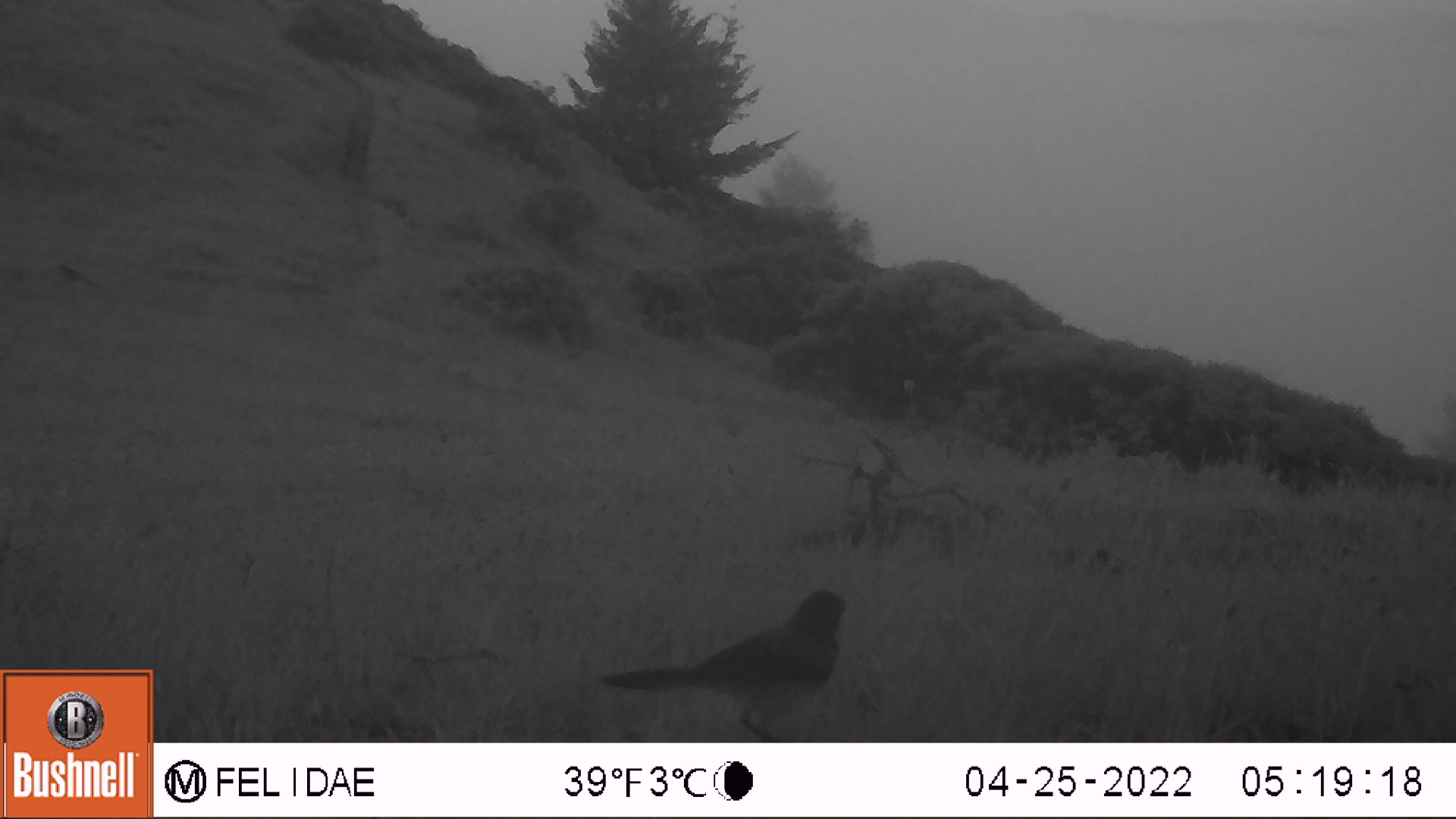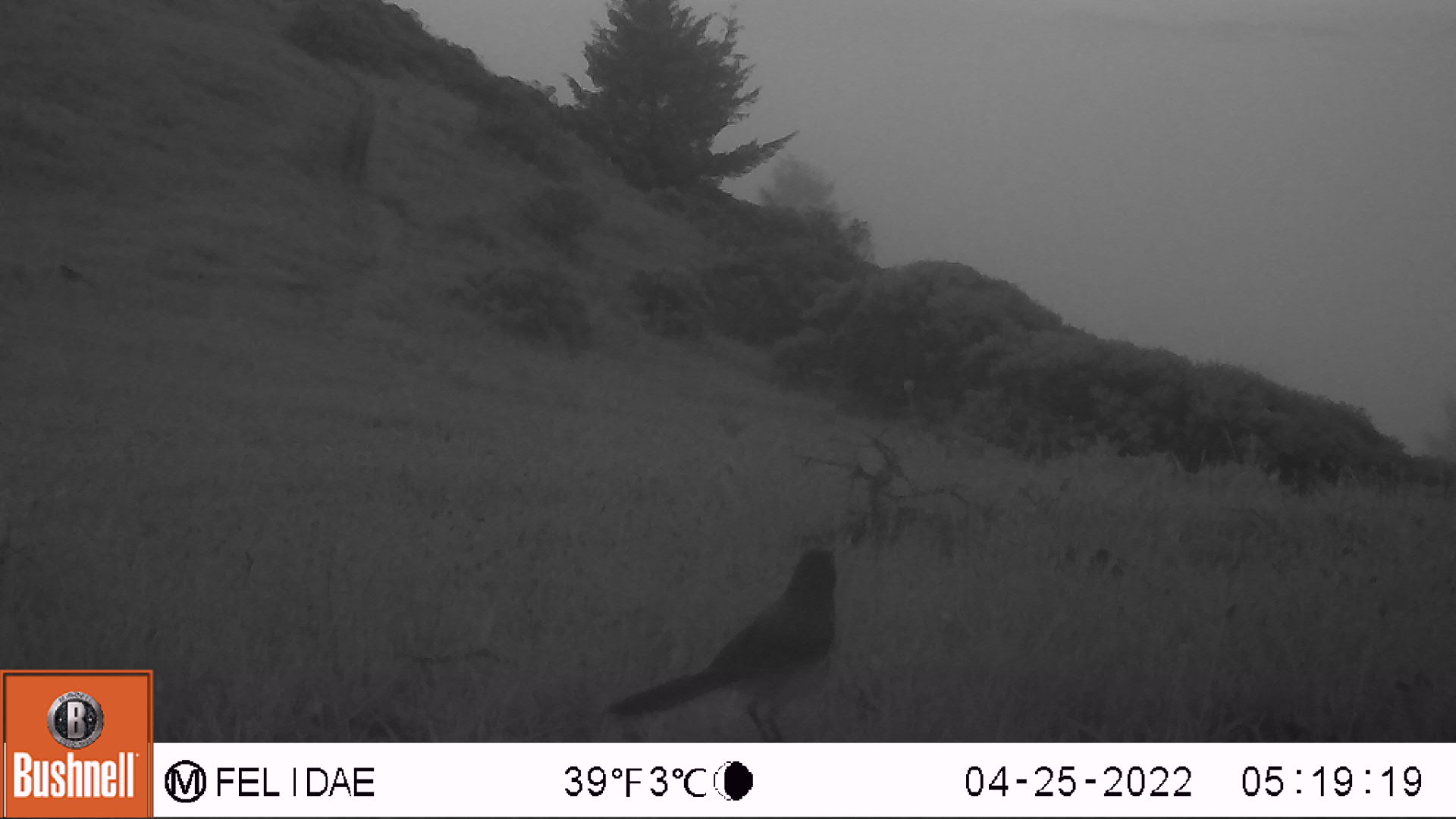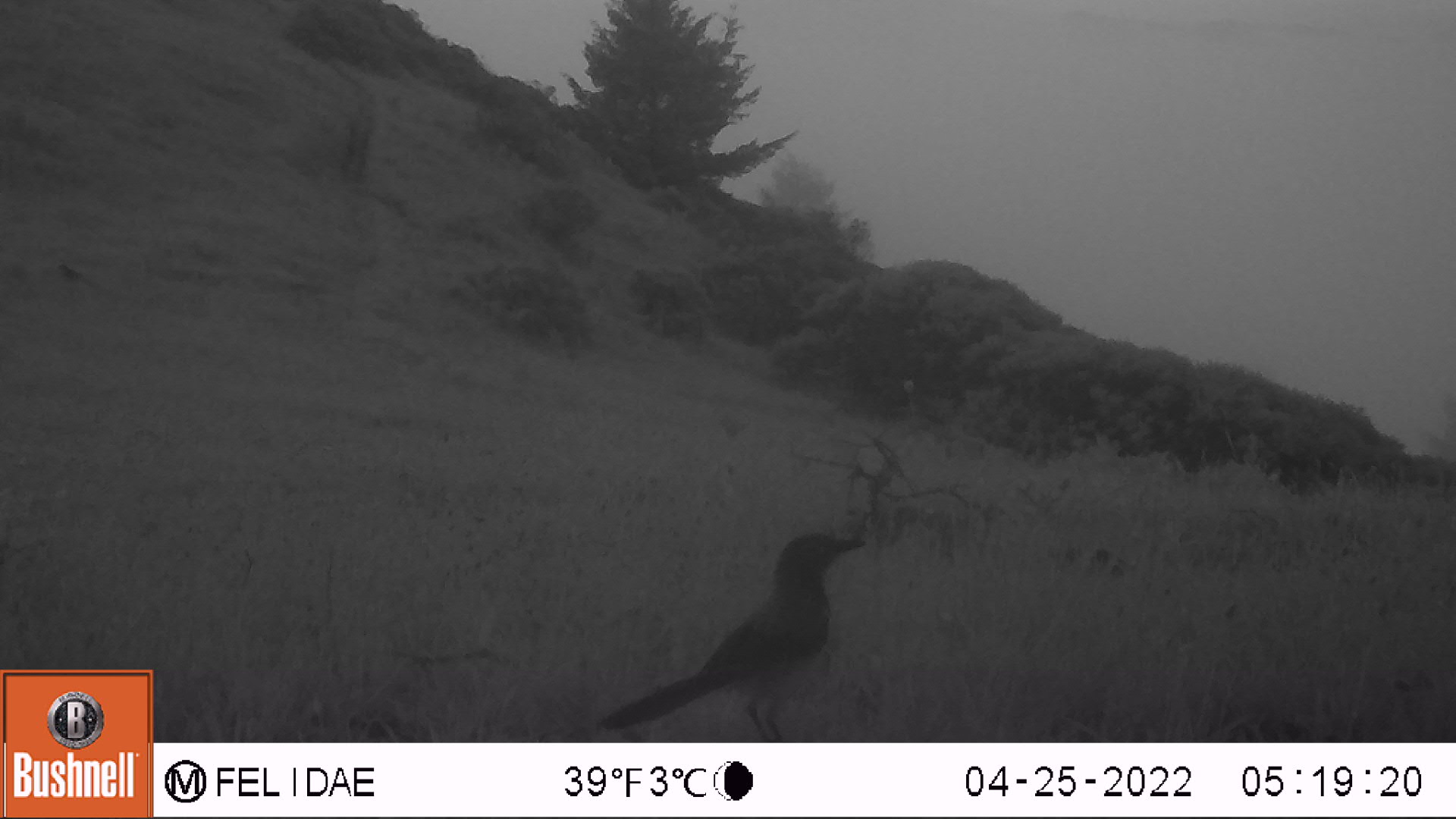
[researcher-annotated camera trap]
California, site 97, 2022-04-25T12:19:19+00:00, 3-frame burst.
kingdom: Animalia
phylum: Chordata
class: Aves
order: Passeriformes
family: Corvidae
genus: Aphelocoma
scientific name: Aphelocoma californica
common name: california scrub jay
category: western scrub-jay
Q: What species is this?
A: Western scrub-jay (california scrub jay) (Aphelocoma californica).